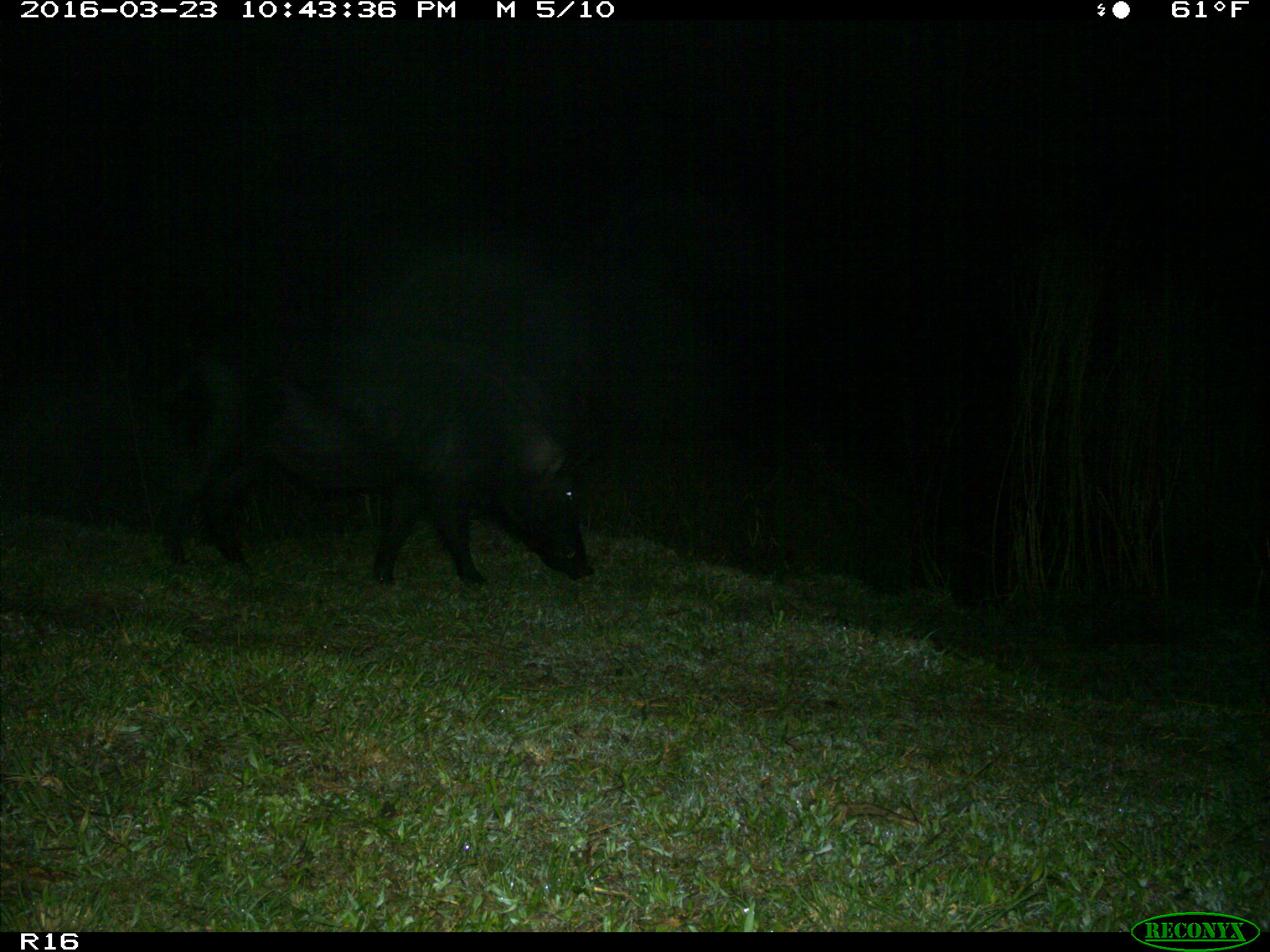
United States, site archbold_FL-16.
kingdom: Animalia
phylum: Chordata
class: Mammalia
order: Artiodactyla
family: Suidae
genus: Sus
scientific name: Sus scrofa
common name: wild boar